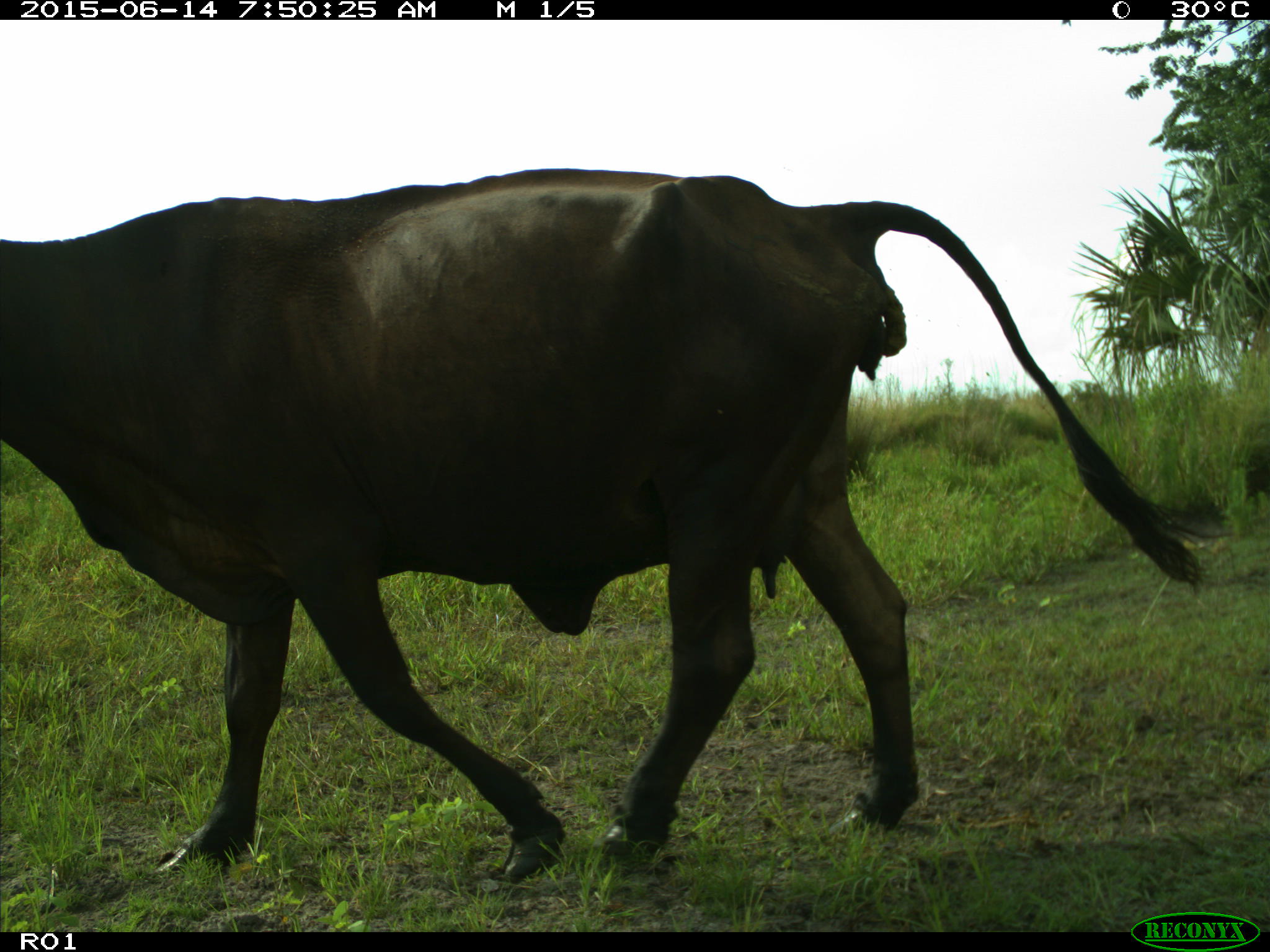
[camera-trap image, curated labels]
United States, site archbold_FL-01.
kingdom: Animalia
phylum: Chordata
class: Mammalia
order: Artiodactyla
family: Bovidae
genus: Bos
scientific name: Bos taurus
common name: domestic cow